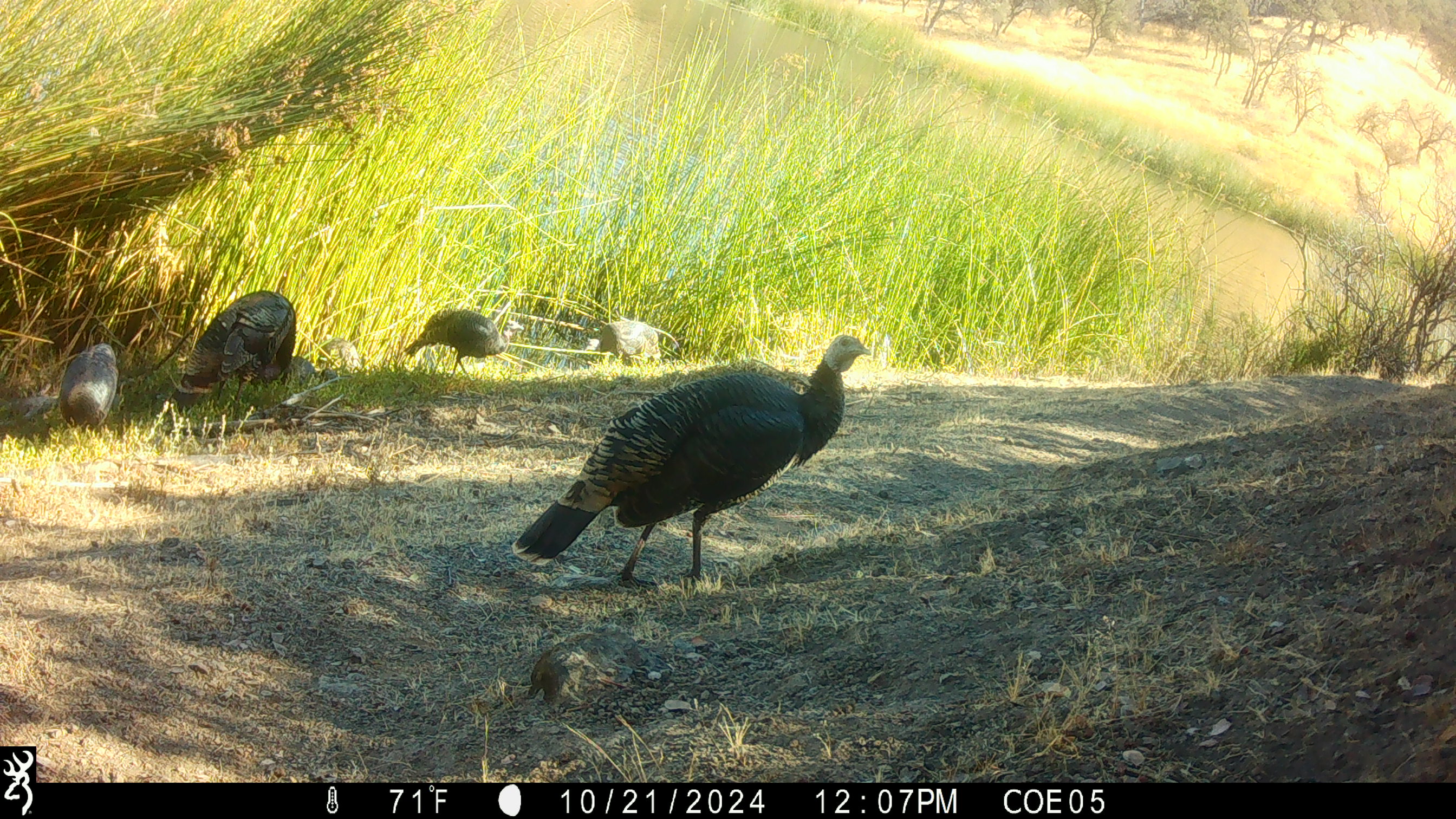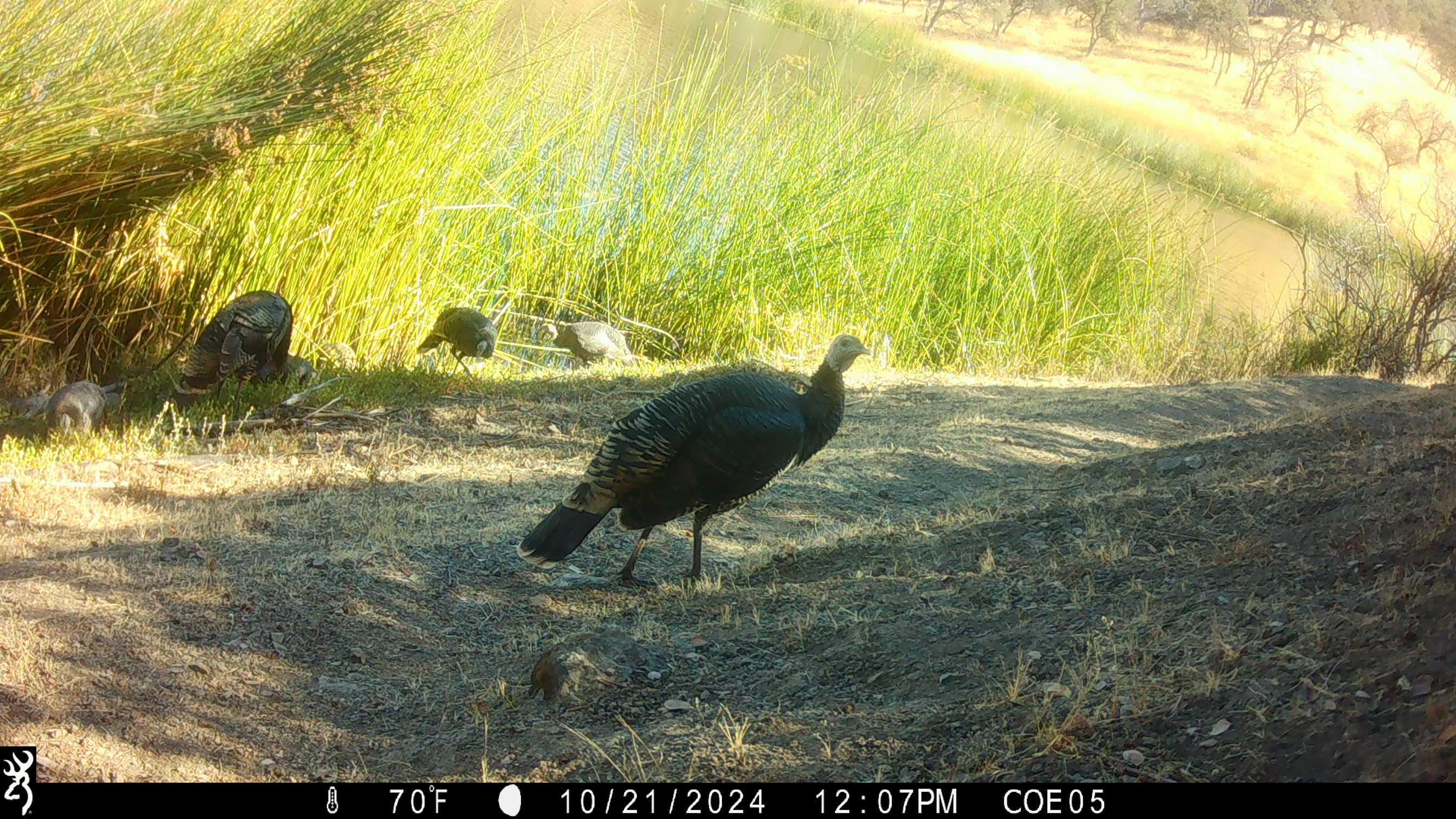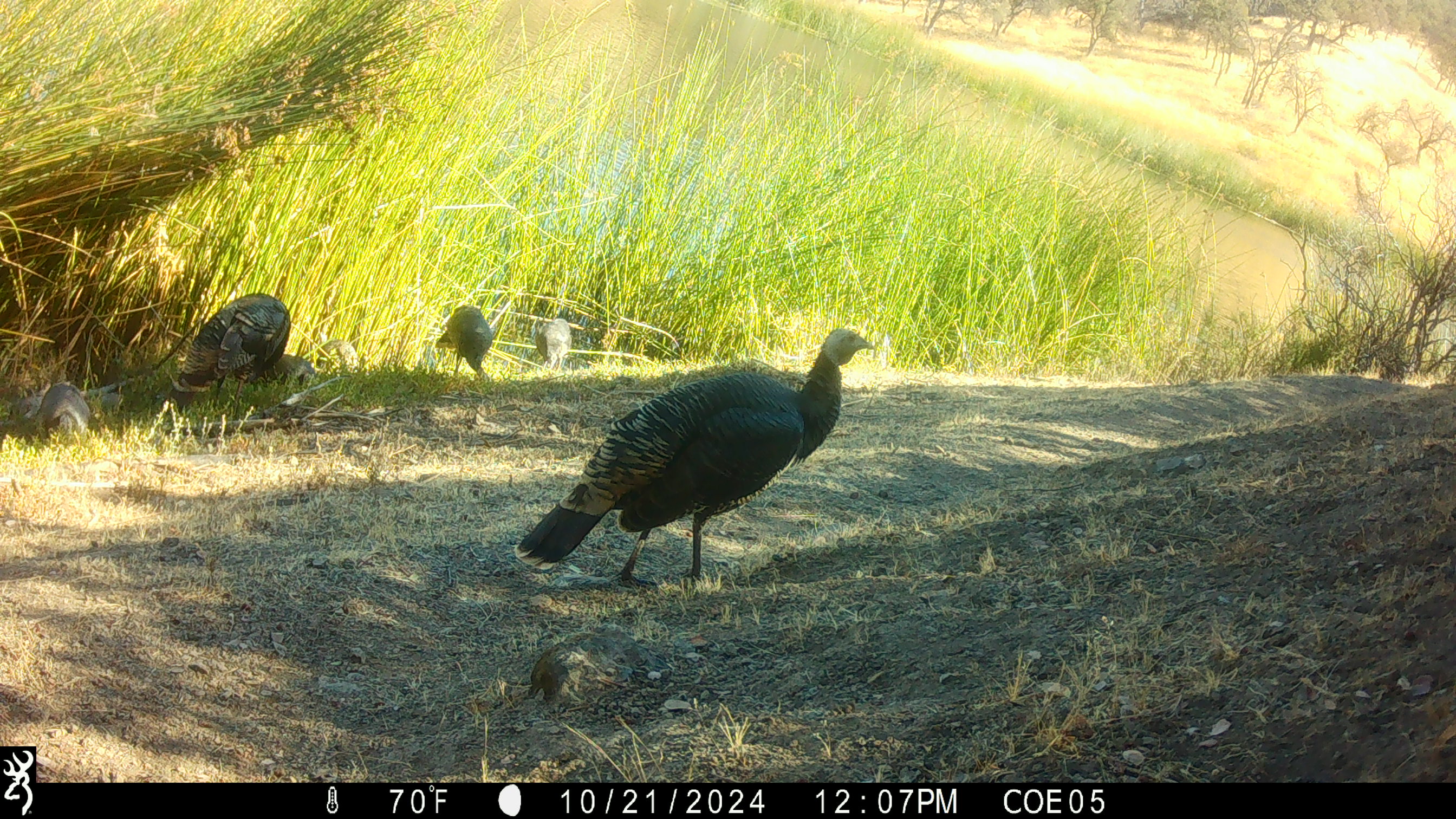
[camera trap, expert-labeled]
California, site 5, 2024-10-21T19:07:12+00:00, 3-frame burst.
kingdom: Animalia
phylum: Chordata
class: Aves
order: Galliformes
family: Phasianidae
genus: Meleagris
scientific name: Meleagris gallopavo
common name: turkey